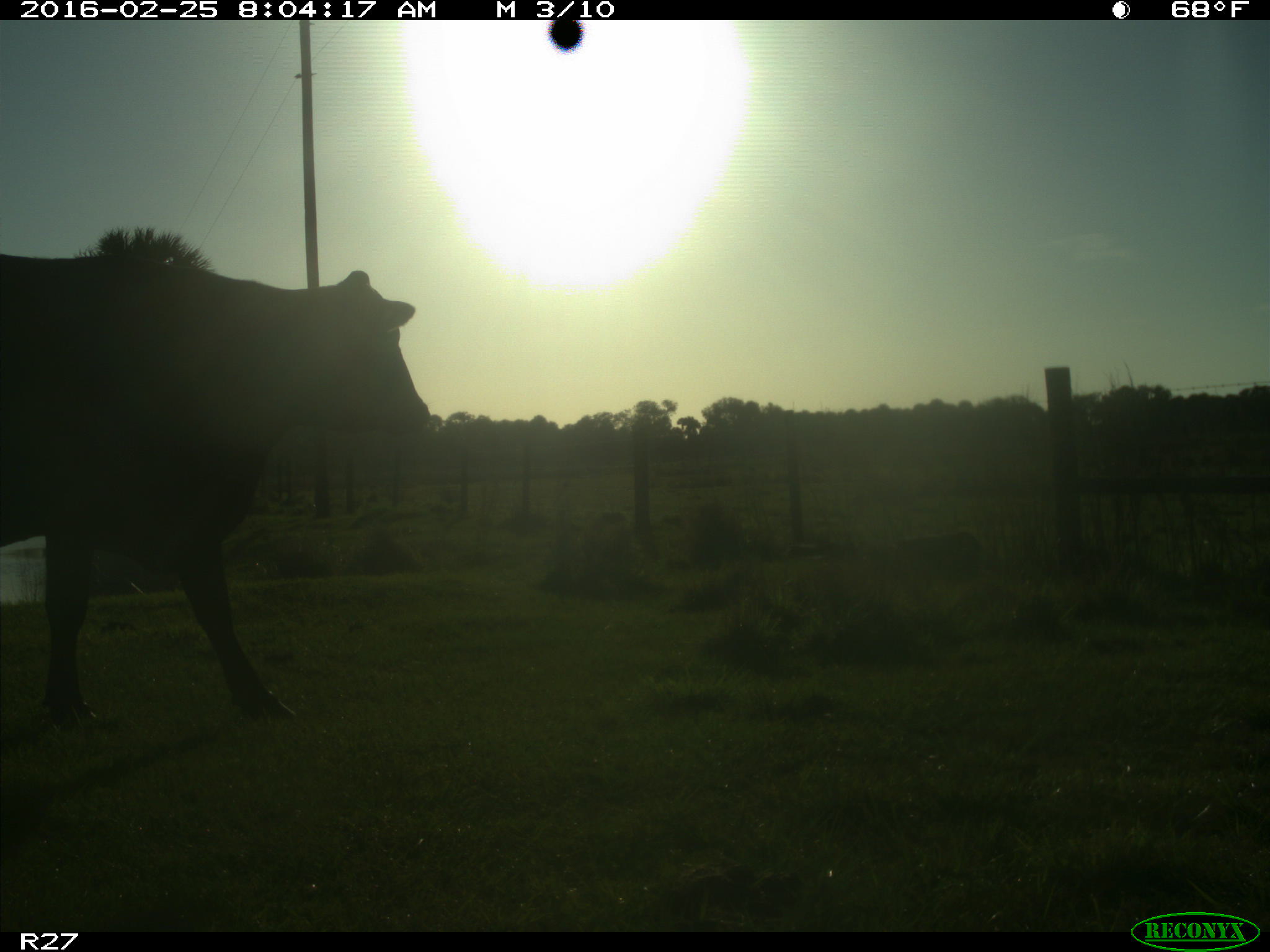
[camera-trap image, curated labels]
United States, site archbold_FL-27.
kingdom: Animalia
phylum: Chordata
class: Mammalia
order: Artiodactyla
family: Bovidae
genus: Bos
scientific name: Bos taurus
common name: domestic cow